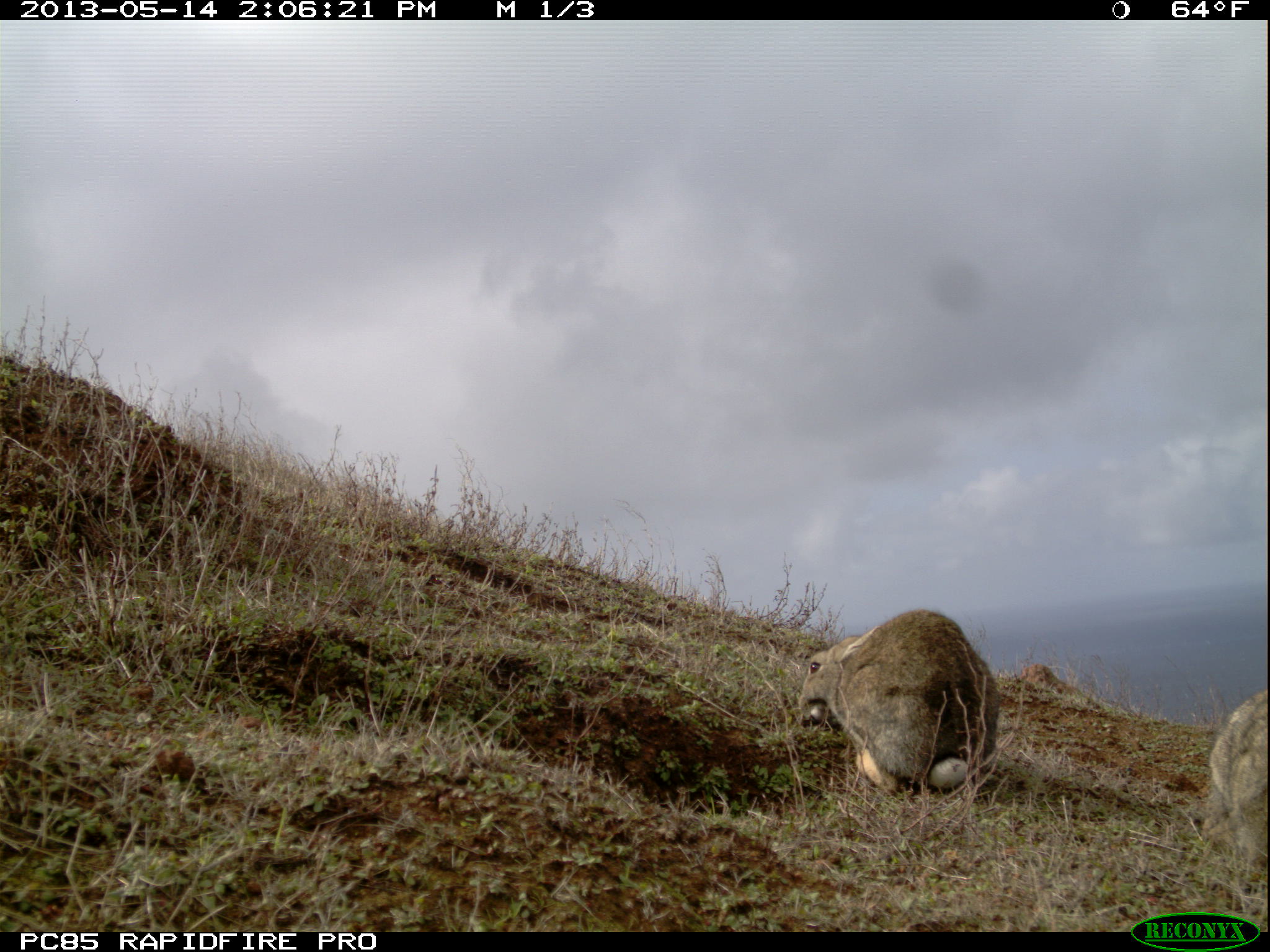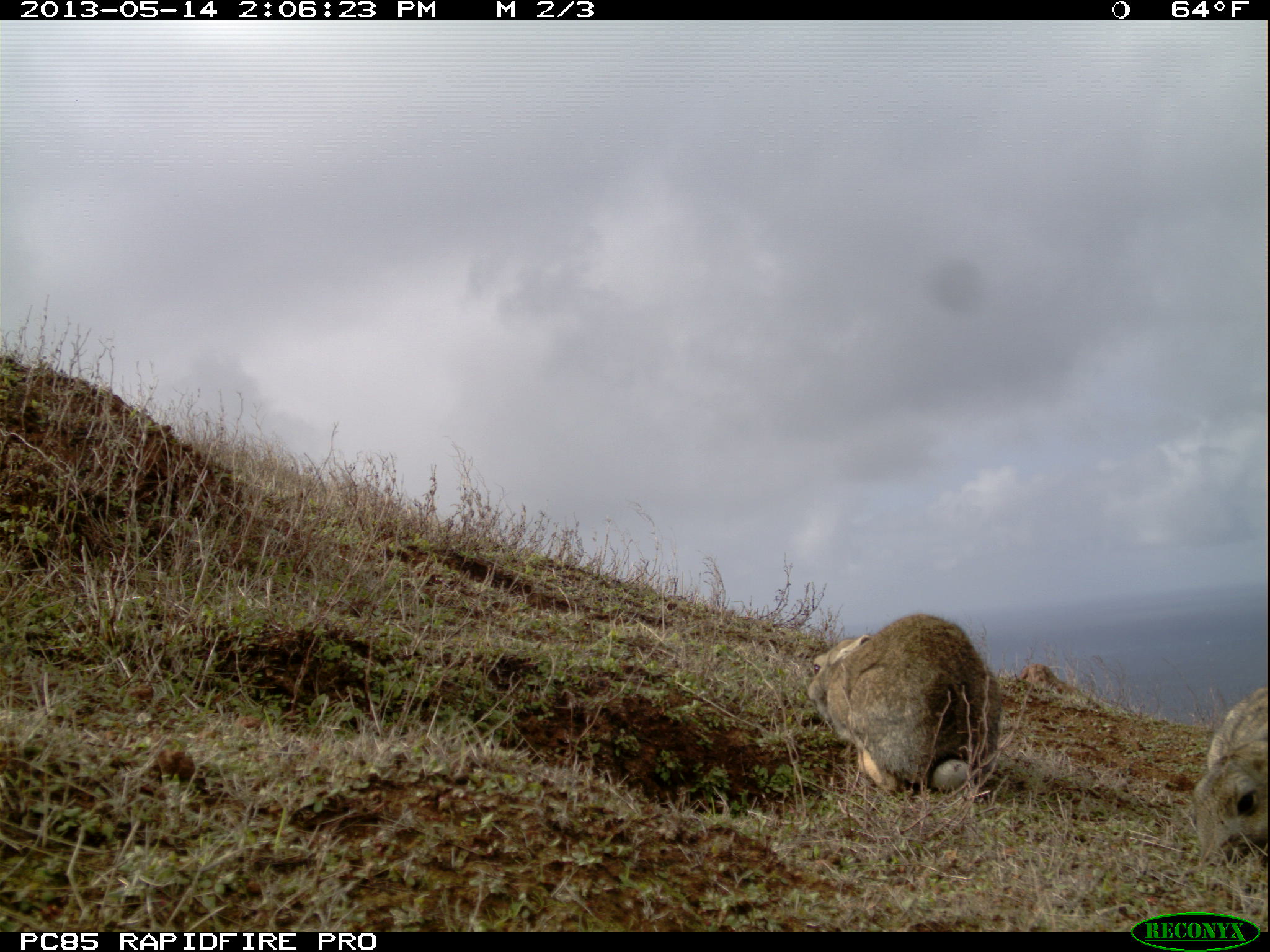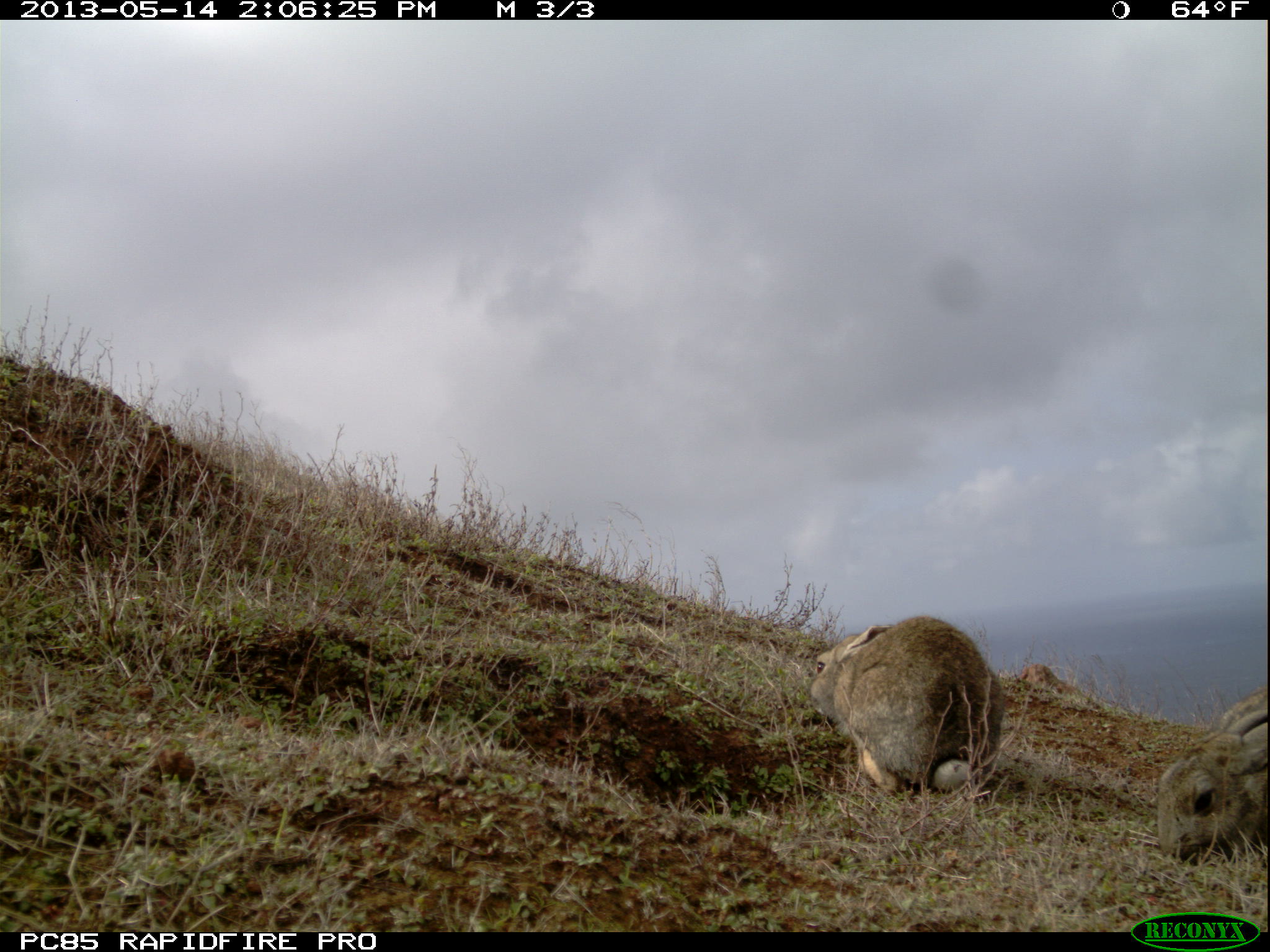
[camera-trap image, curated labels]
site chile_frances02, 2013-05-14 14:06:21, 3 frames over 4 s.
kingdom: Animalia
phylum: Chordata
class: Mammalia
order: Lagomorpha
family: Leporidae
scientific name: Leporidae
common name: rabbits and hares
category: rabbit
Rabbit (rabbits and hares) (Leporidae).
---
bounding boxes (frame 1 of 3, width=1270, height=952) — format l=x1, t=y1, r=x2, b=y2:
rabbit: l=792, t=609, r=998, b=801; l=1204, t=684, r=1269, b=902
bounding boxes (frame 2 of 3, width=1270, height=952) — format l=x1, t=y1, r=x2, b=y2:
rabbit: l=797, t=612, r=999, b=801; l=1190, t=680, r=1269, b=866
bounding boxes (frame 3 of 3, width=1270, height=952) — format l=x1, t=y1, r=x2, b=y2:
rabbit: l=805, t=615, r=1003, b=802; l=1157, t=674, r=1269, b=866